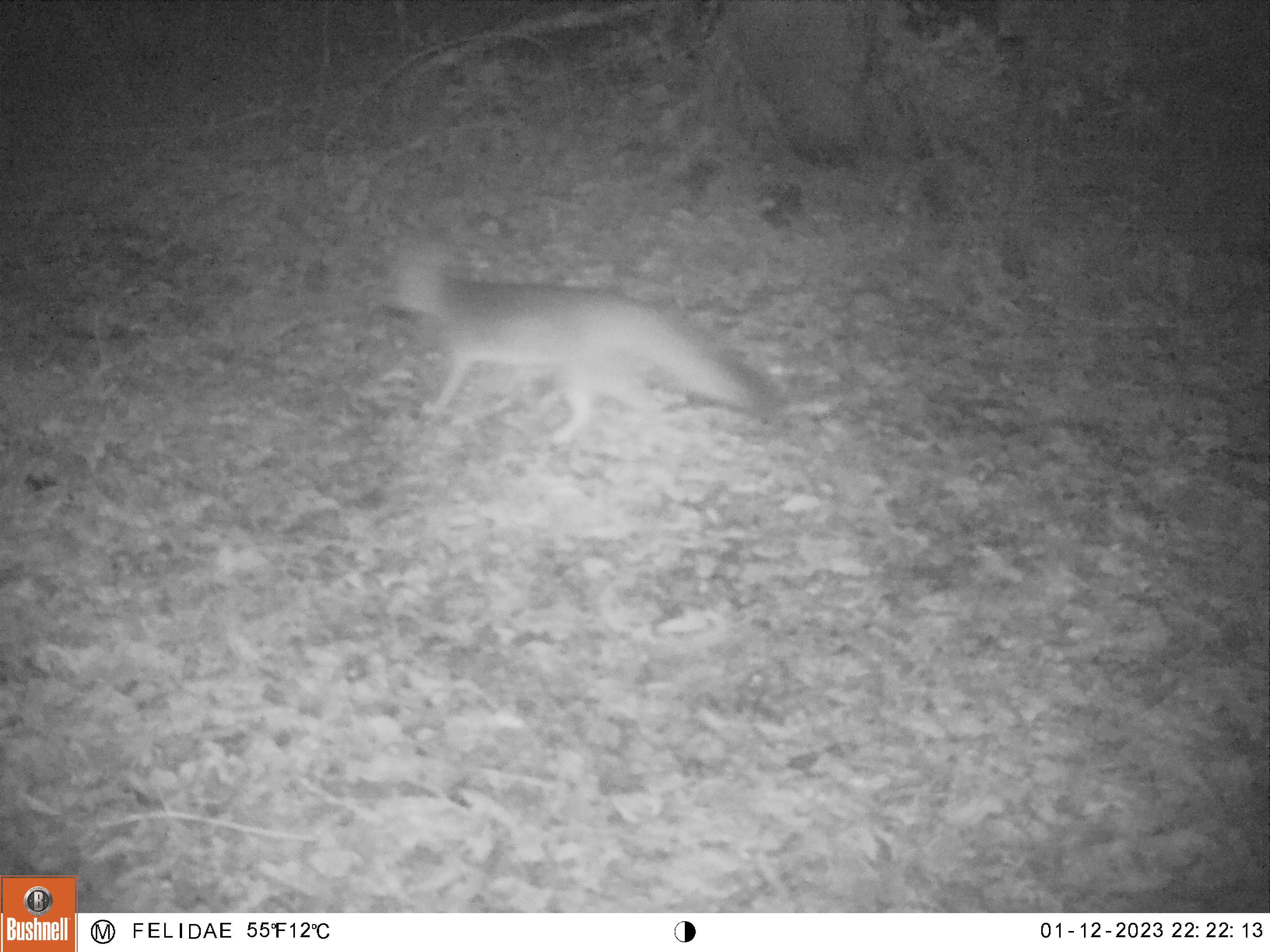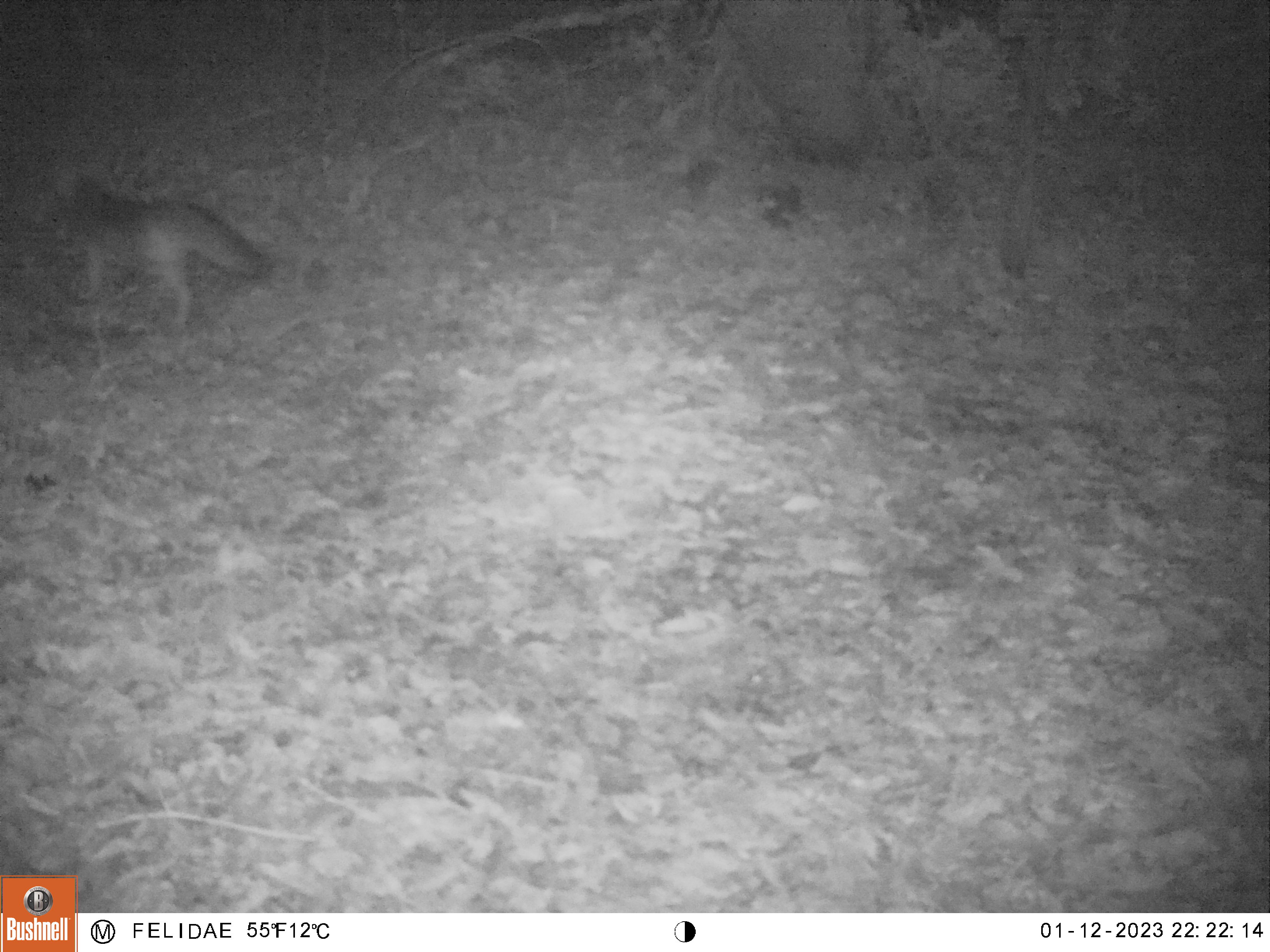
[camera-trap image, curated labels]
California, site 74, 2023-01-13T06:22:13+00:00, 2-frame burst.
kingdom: Animalia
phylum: Chordata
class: Mammalia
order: Carnivora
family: Canidae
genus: Urocyon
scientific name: Urocyon cinereoargenteus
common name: gray fox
Gray fox (Urocyon cinereoargenteus).